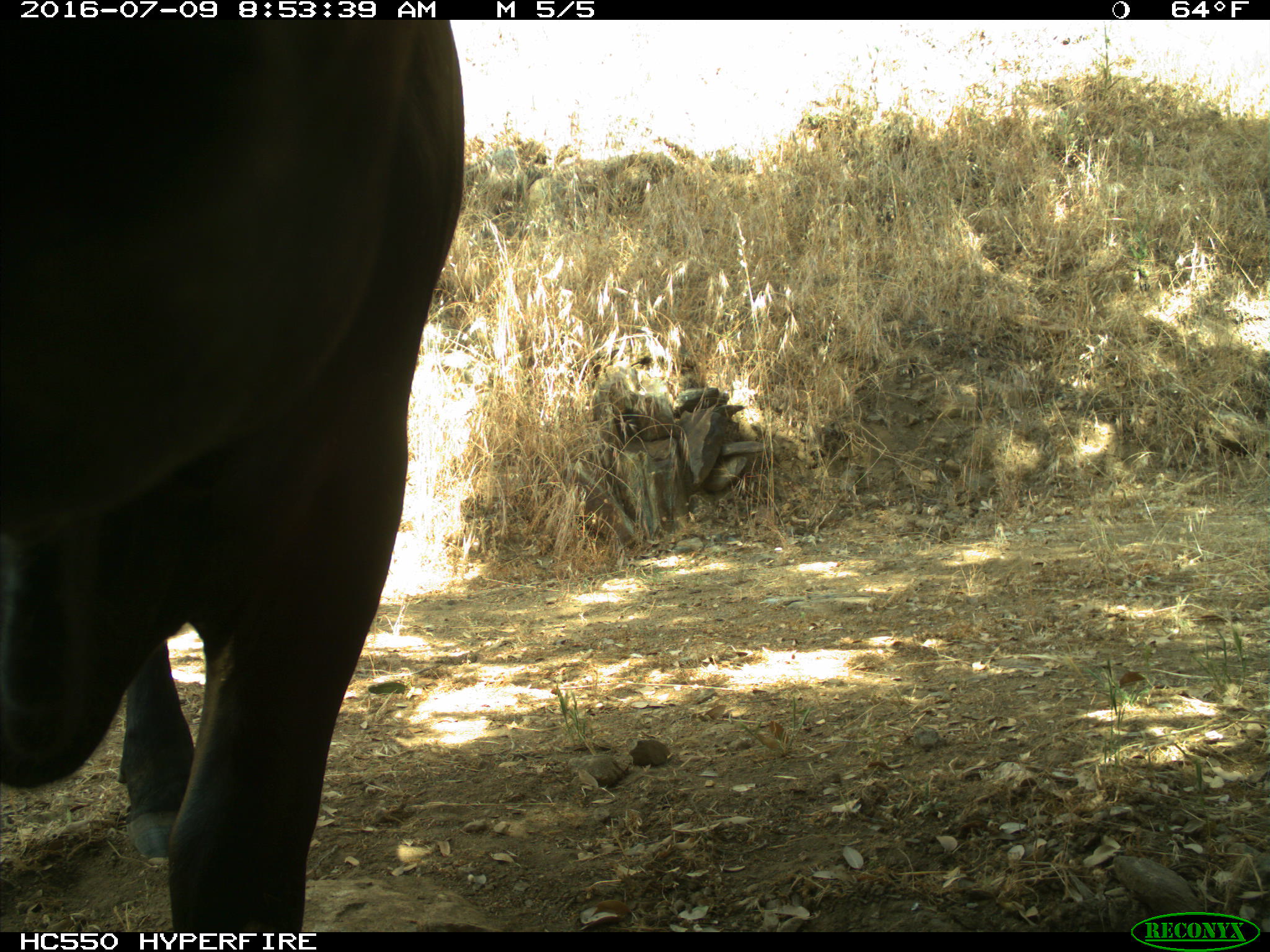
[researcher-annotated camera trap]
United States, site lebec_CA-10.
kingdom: Animalia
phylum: Chordata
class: Mammalia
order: Artiodactyla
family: Bovidae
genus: Bos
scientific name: Bos taurus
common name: domestic cow